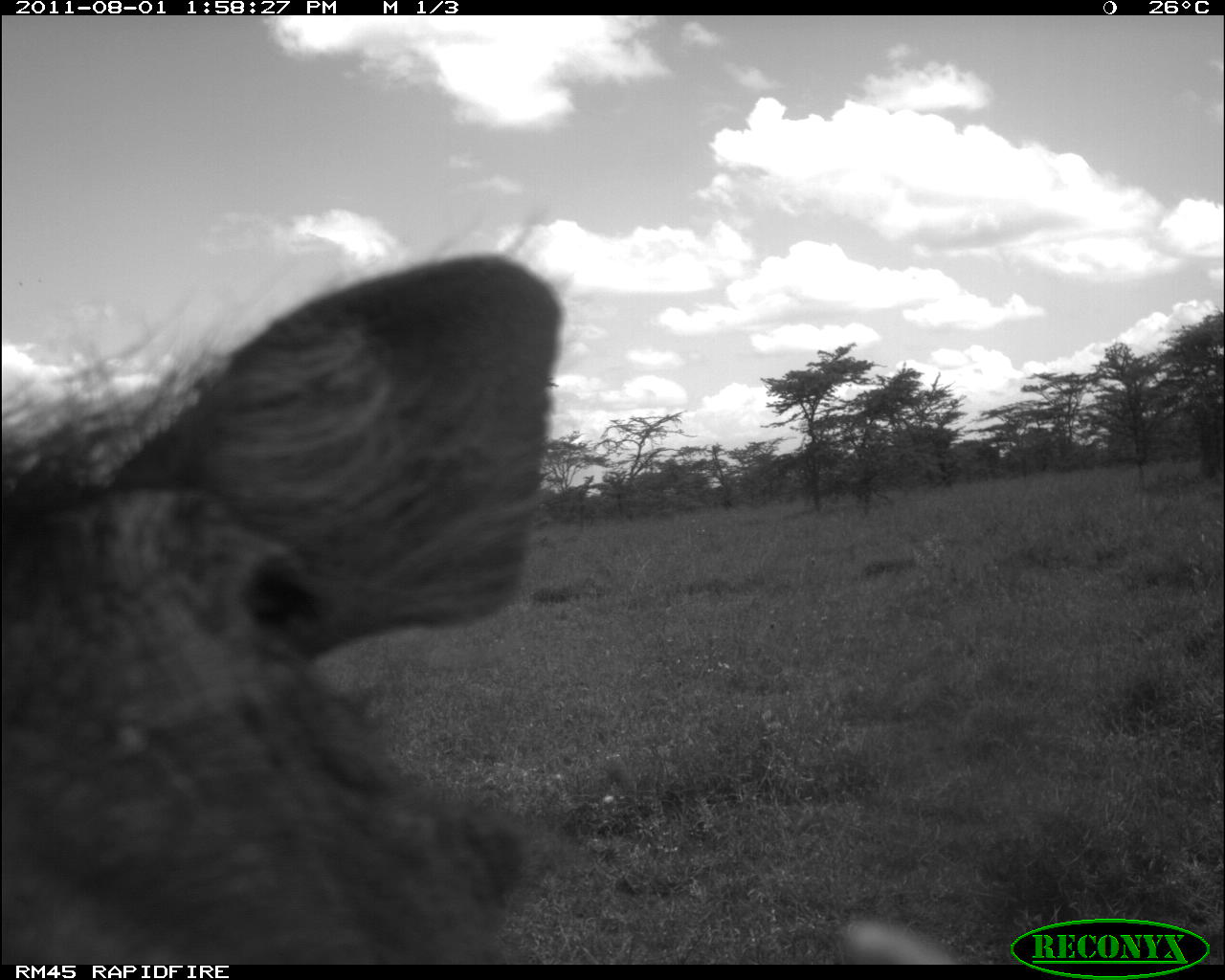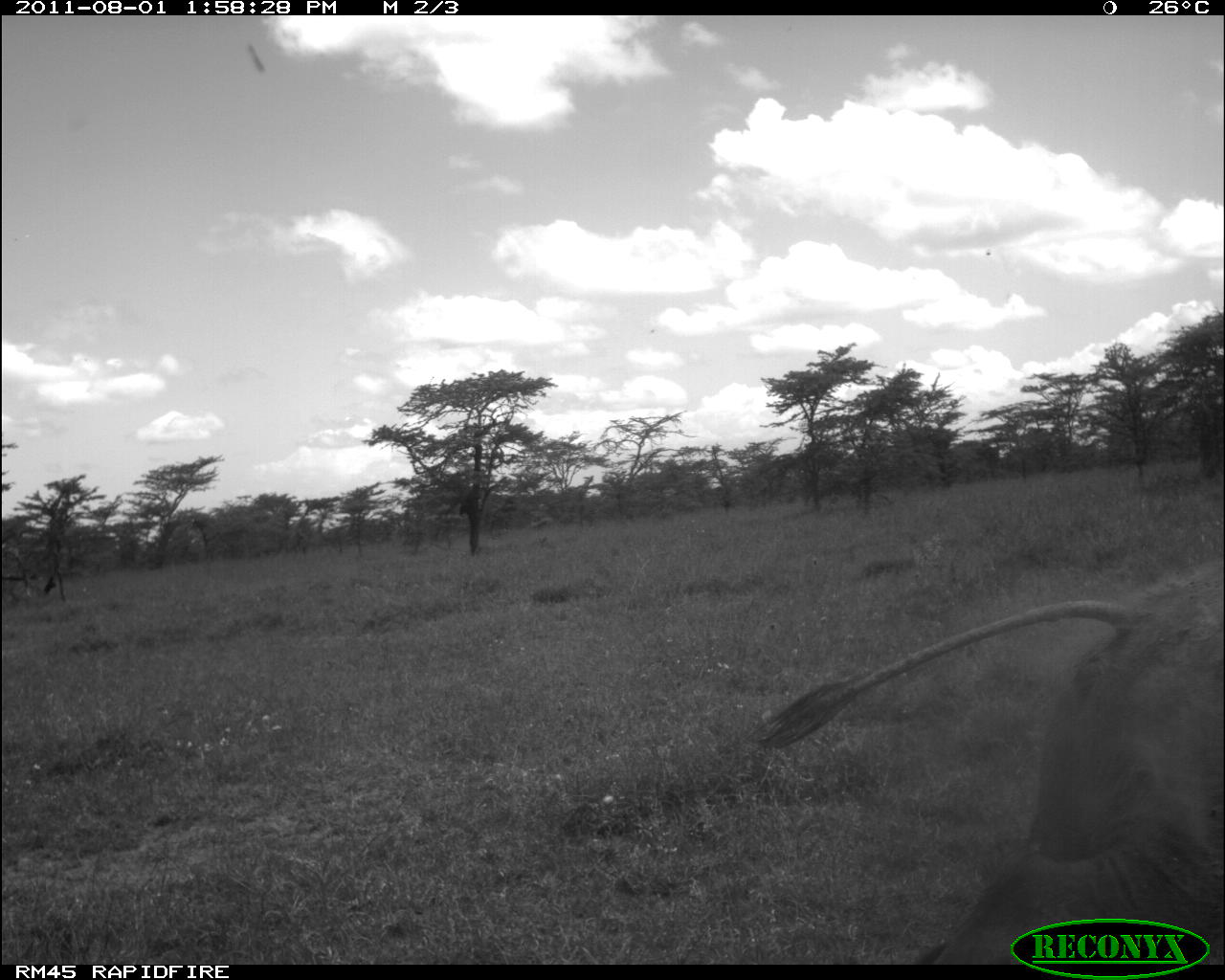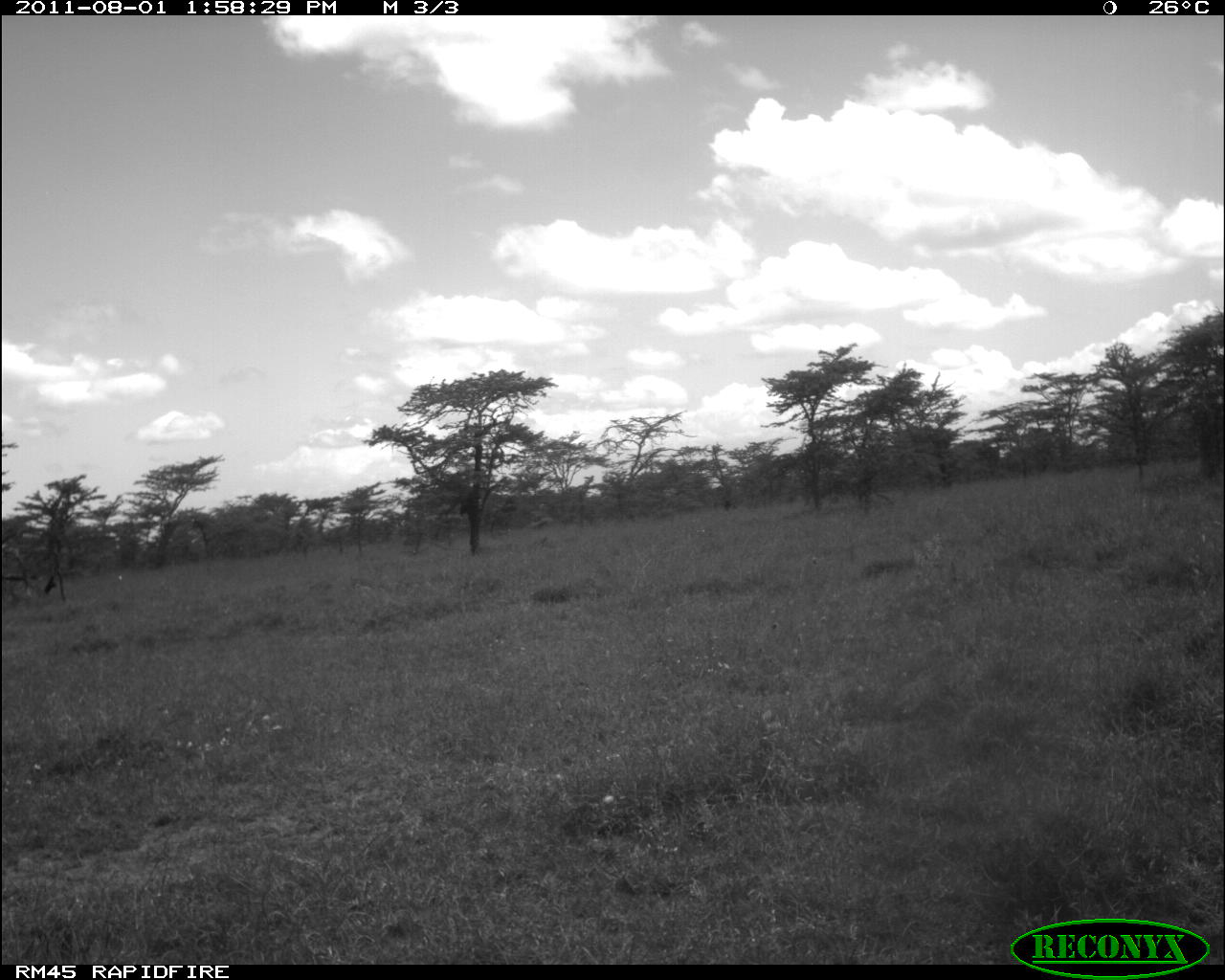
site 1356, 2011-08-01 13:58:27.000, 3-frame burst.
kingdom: Animalia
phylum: Chordata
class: Mammalia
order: Artiodactyla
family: Suidae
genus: Phacochoerus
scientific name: Phacochoerus africanus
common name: common warthog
Phacochoerus africanus (common warthog), count 1.